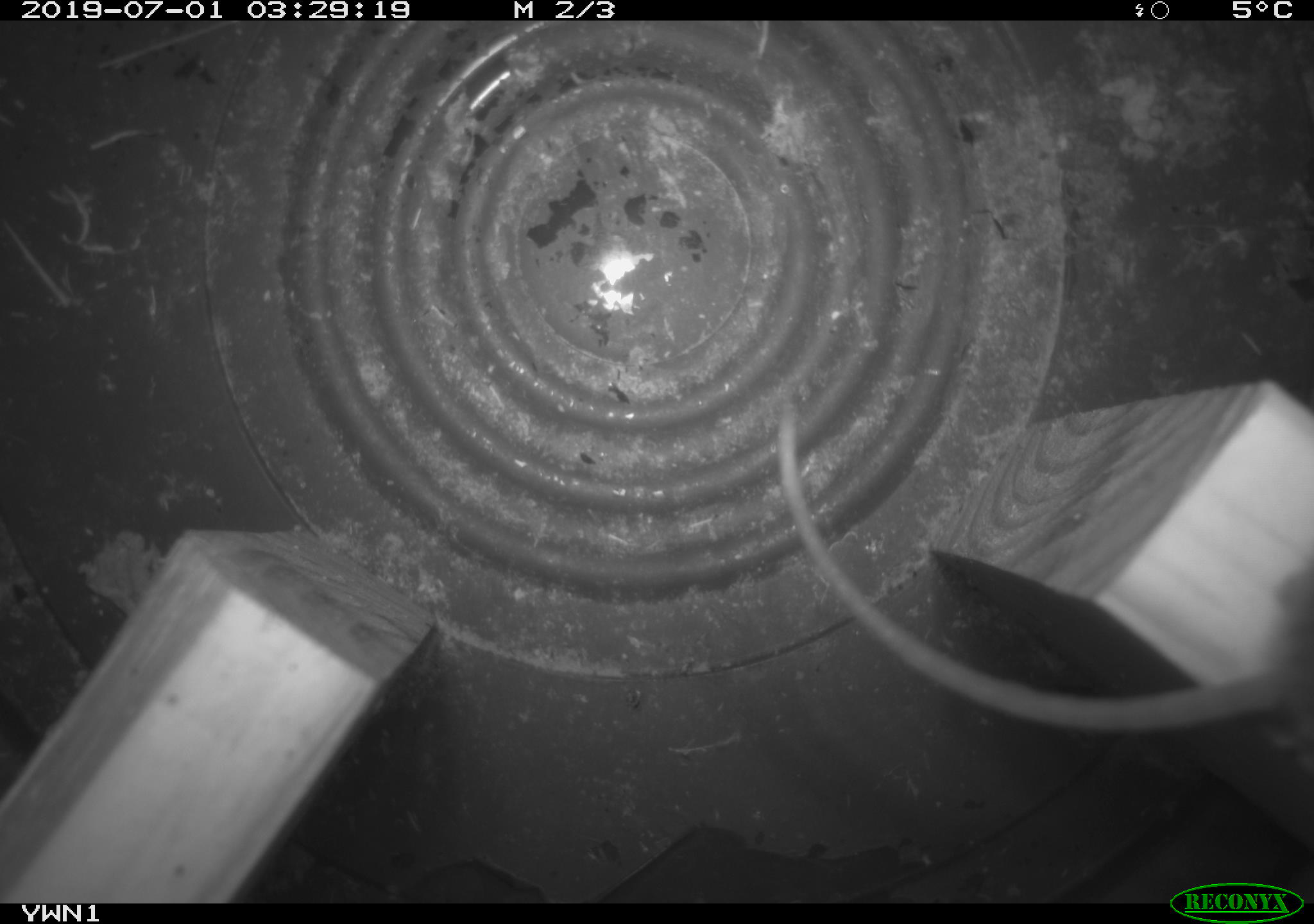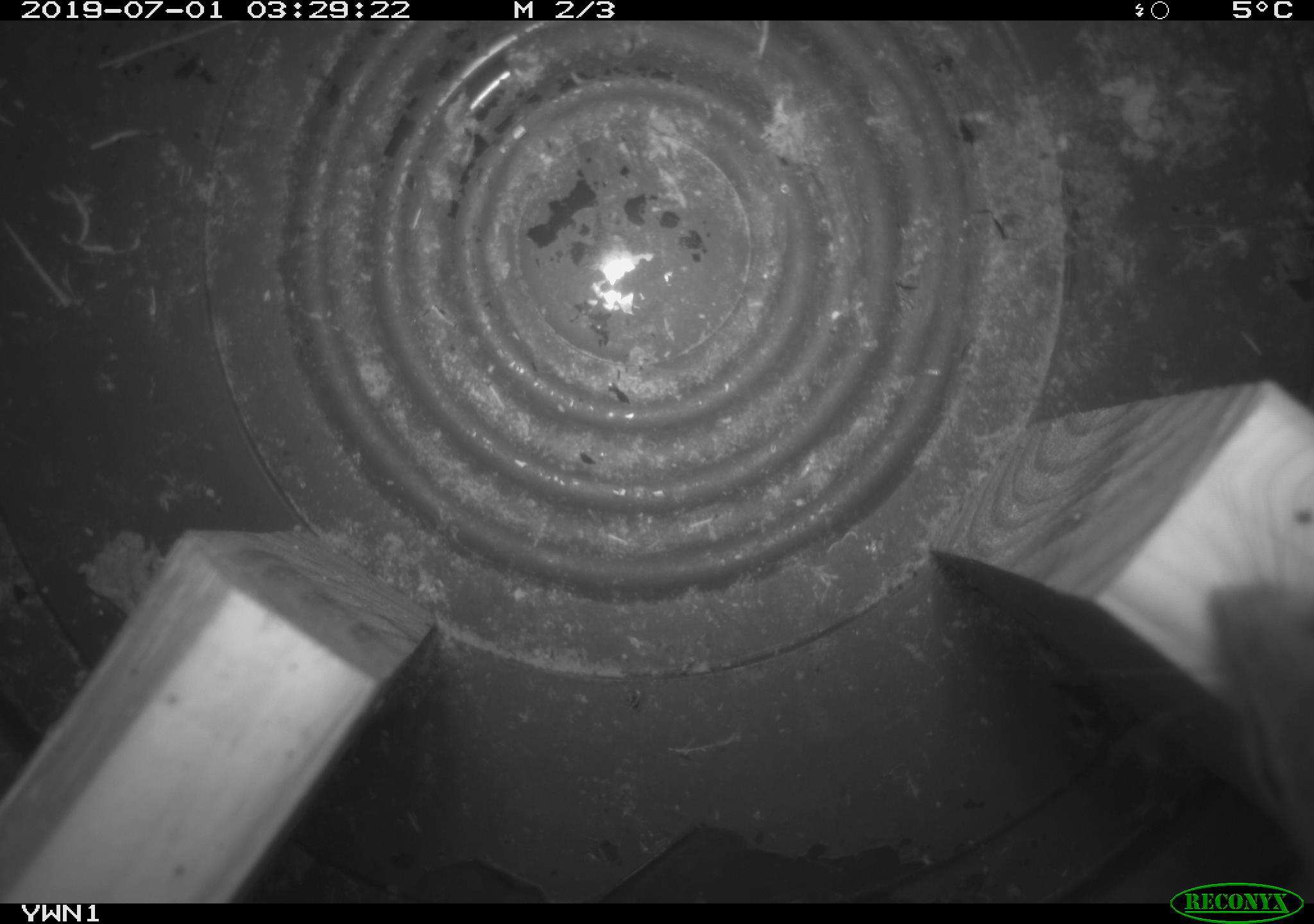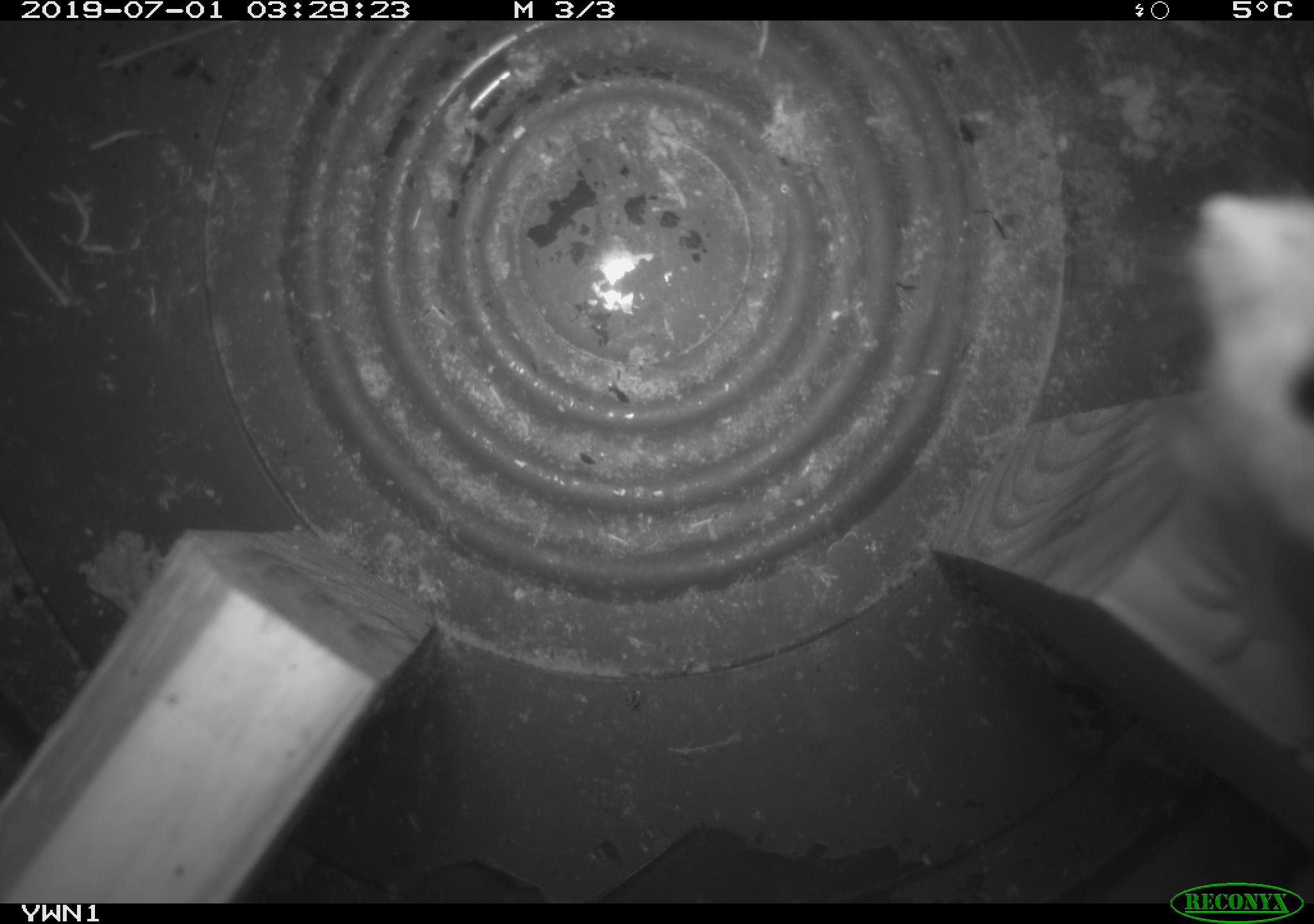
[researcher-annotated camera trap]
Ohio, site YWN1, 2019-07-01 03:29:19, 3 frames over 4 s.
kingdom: Animalia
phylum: Chordata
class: Mammalia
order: Rodentia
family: Cricetidae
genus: Peromyscus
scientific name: Peromyscus leucopus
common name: white-footed mouse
White-footed mouse (Peromyscus leucopus).